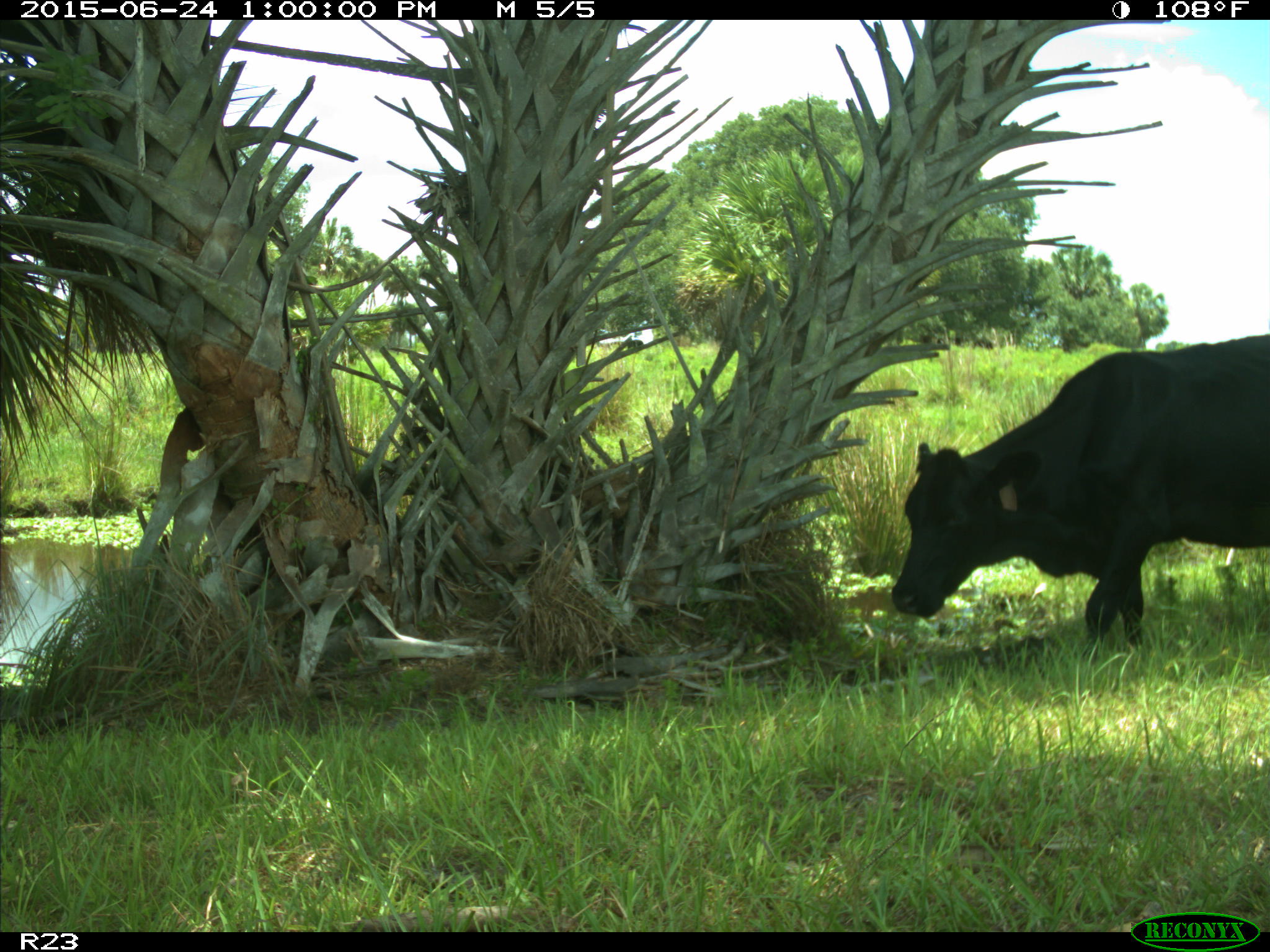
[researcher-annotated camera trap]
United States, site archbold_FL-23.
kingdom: Animalia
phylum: Chordata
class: Mammalia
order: Artiodactyla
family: Bovidae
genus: Bos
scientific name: Bos taurus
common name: domestic cow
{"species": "Bos taurus (domestic cow)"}